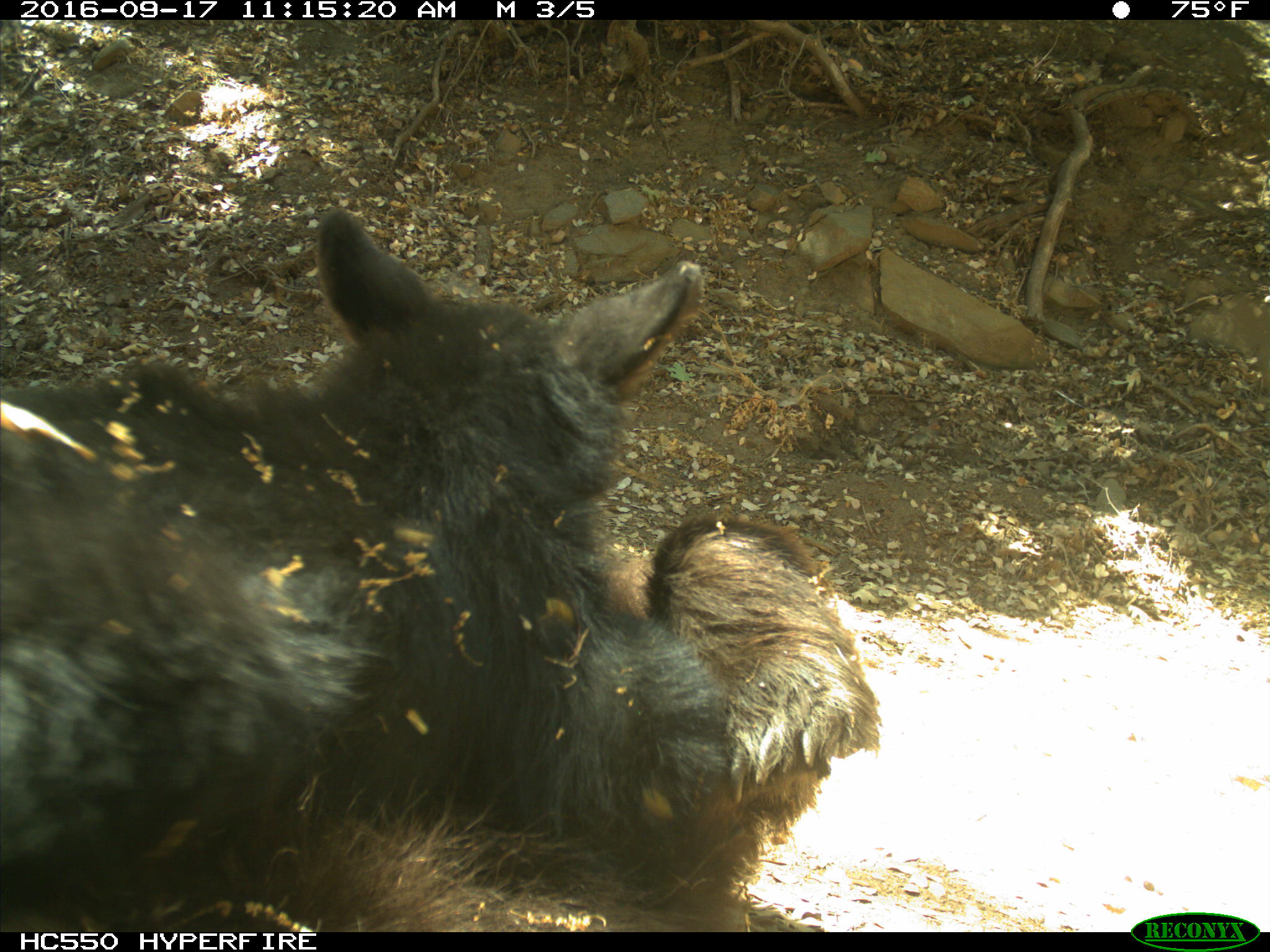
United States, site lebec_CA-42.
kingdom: Animalia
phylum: Chordata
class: Mammalia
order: Carnivora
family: Ursidae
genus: Ursus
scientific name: Ursus americanus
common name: american black bear